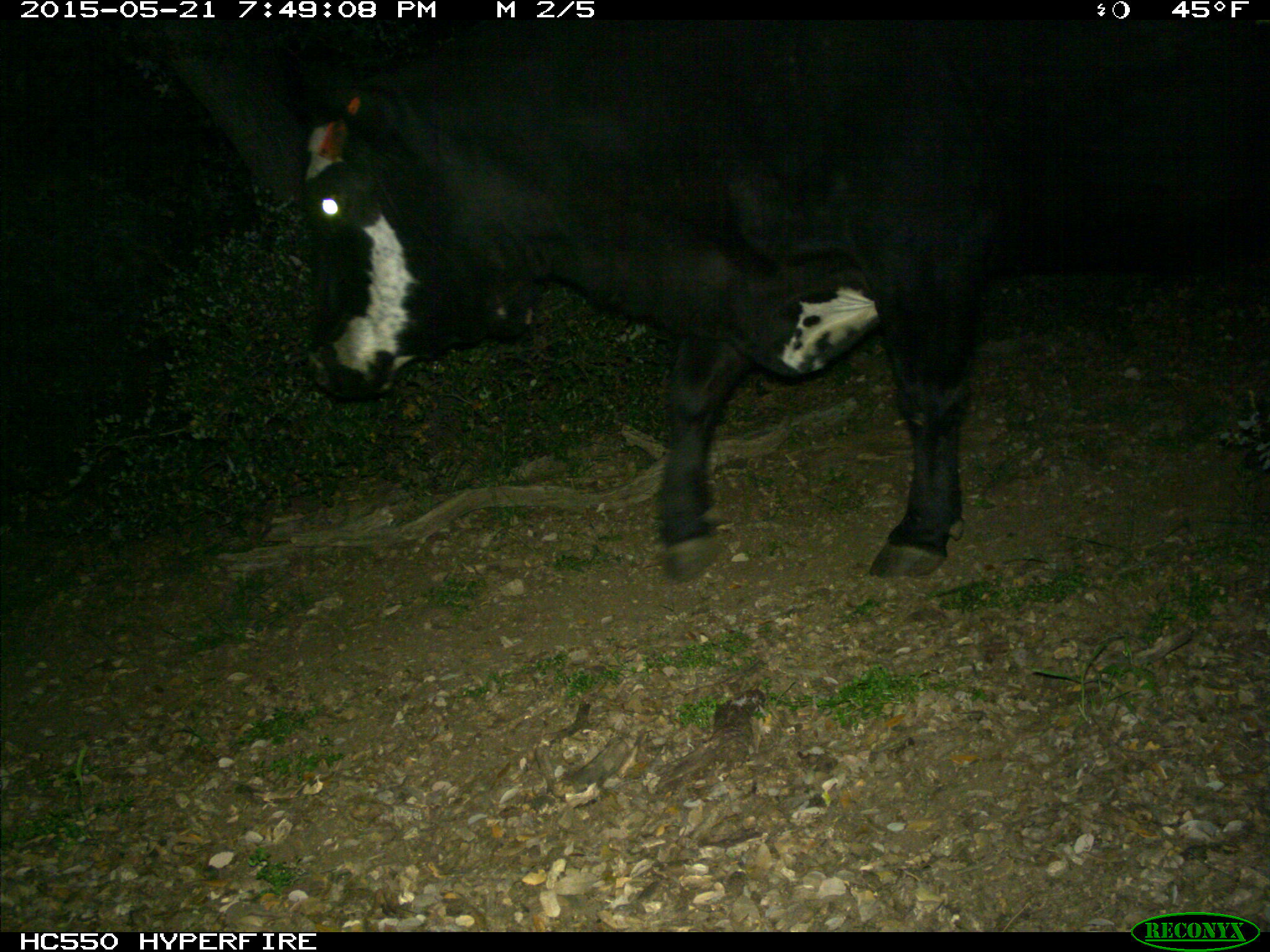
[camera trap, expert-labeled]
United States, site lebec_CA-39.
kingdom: Animalia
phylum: Chordata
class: Mammalia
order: Artiodactyla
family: Bovidae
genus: Bos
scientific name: Bos taurus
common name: domestic cow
Bos taurus (domestic cow).